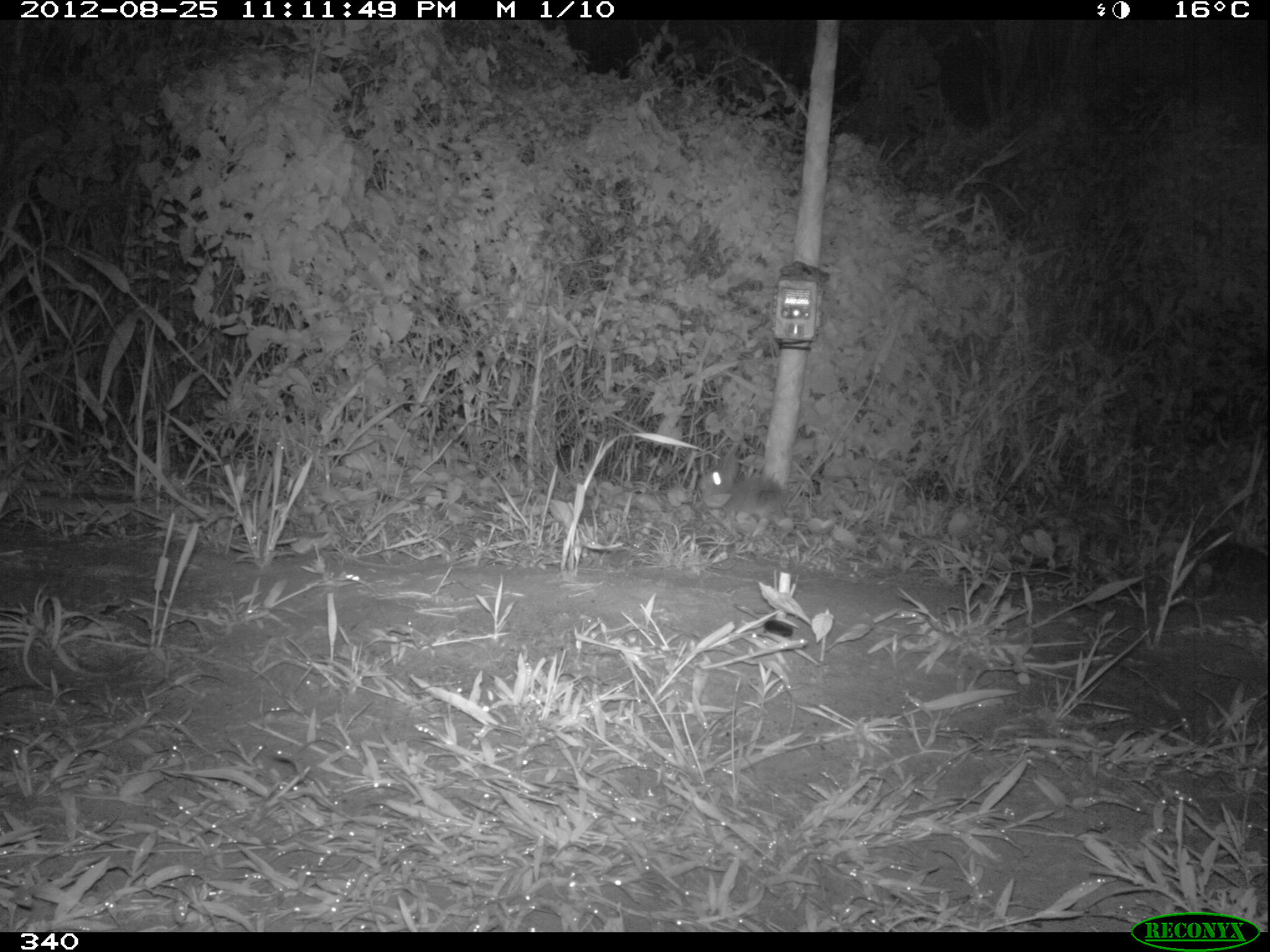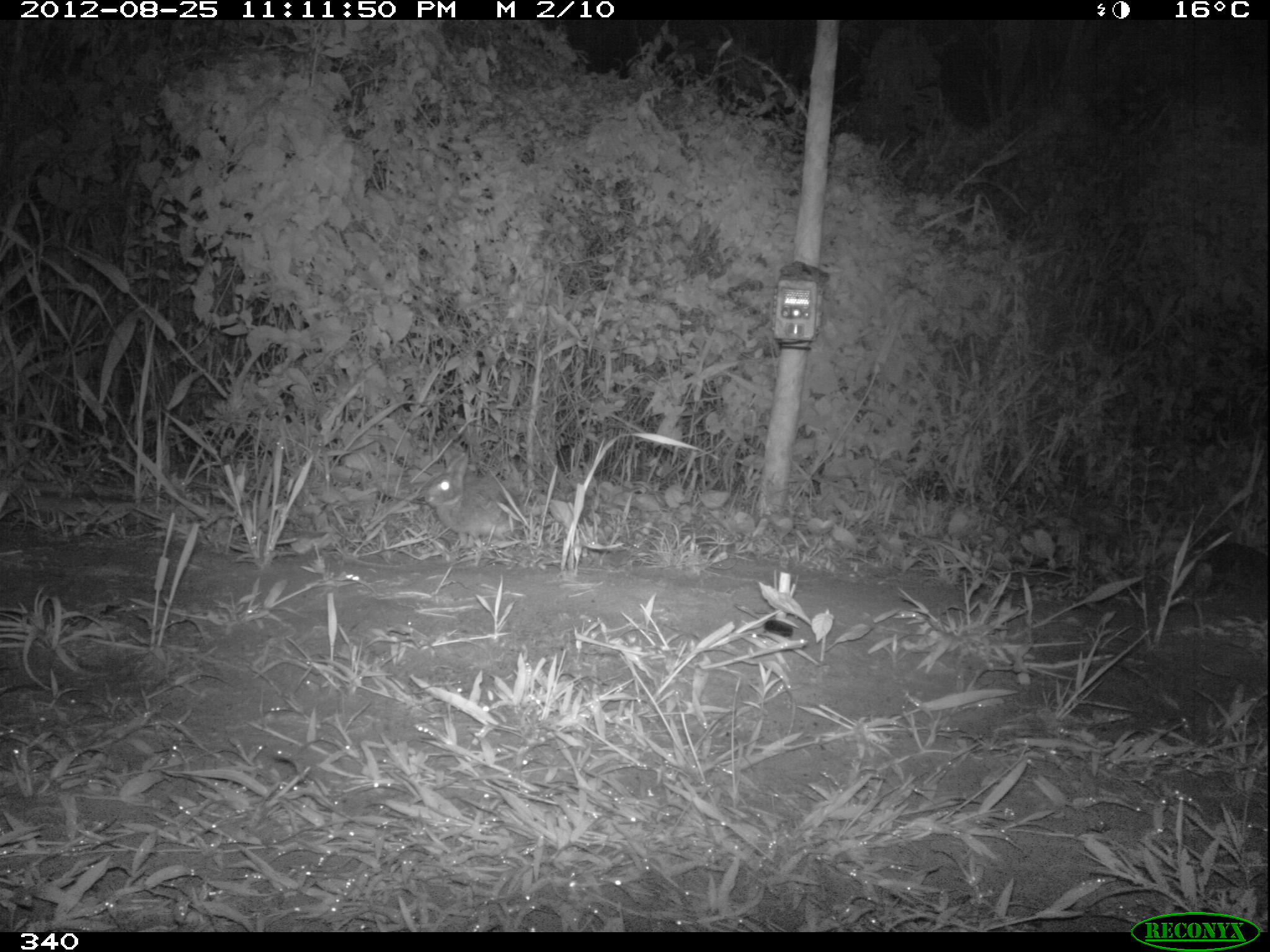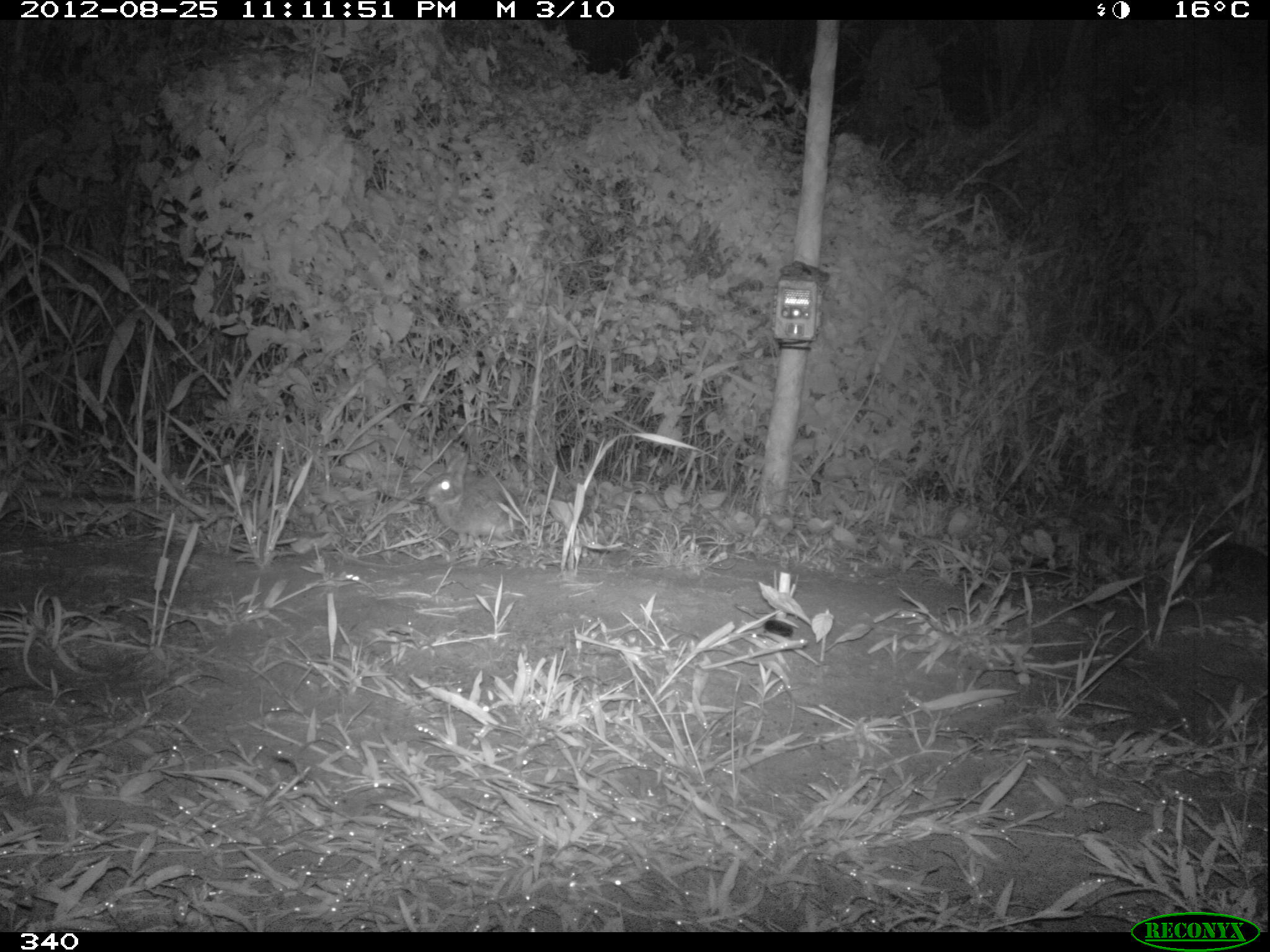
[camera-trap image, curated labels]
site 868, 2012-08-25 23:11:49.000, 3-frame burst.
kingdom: Animalia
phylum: Chordata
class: Mammalia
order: Lagomorpha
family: Leporidae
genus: Sylvilagus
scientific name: Sylvilagus brasiliensis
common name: tapeti